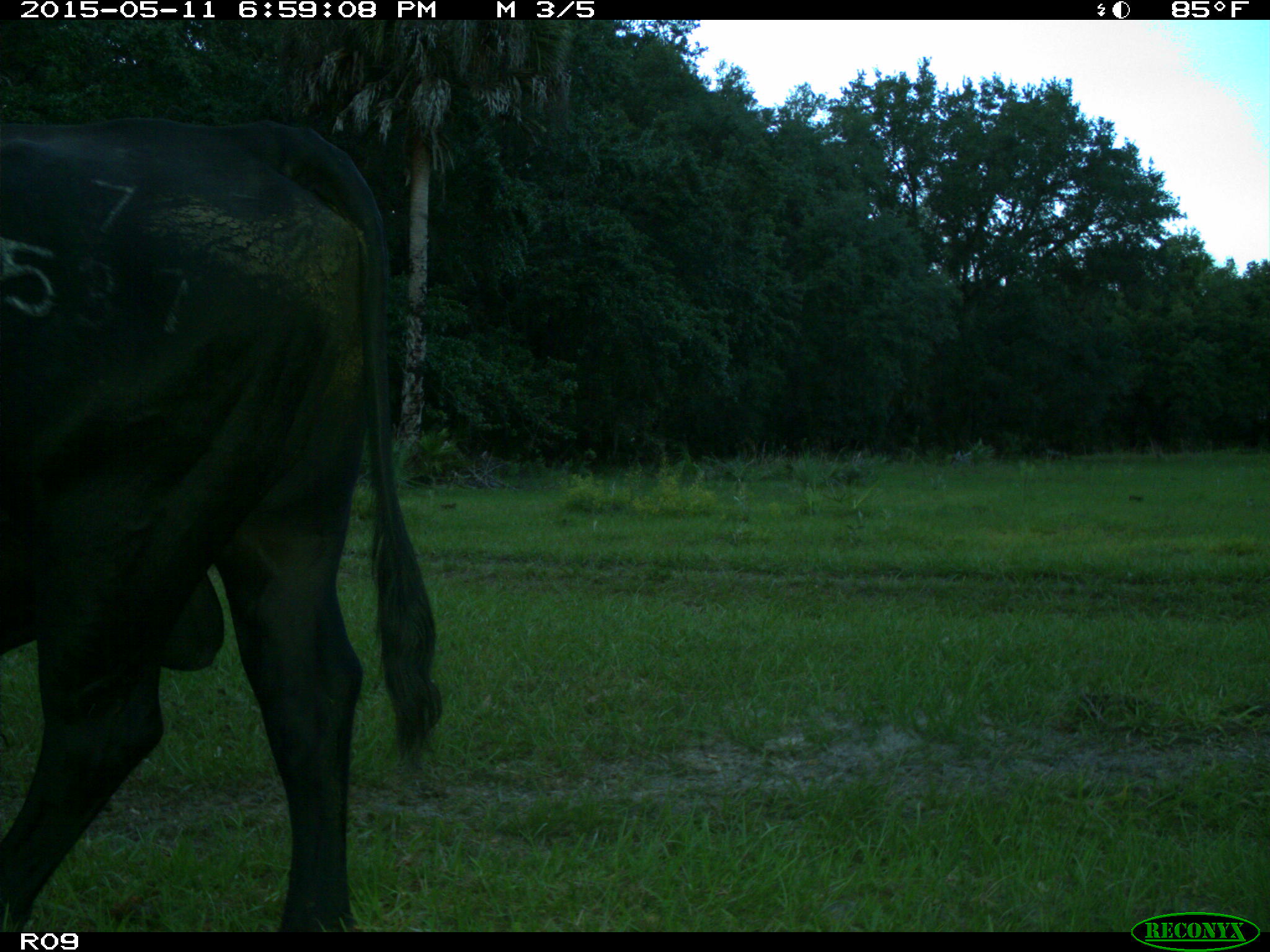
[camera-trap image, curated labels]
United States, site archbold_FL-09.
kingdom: Animalia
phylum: Chordata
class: Mammalia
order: Artiodactyla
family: Bovidae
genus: Bos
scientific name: Bos taurus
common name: domestic cow